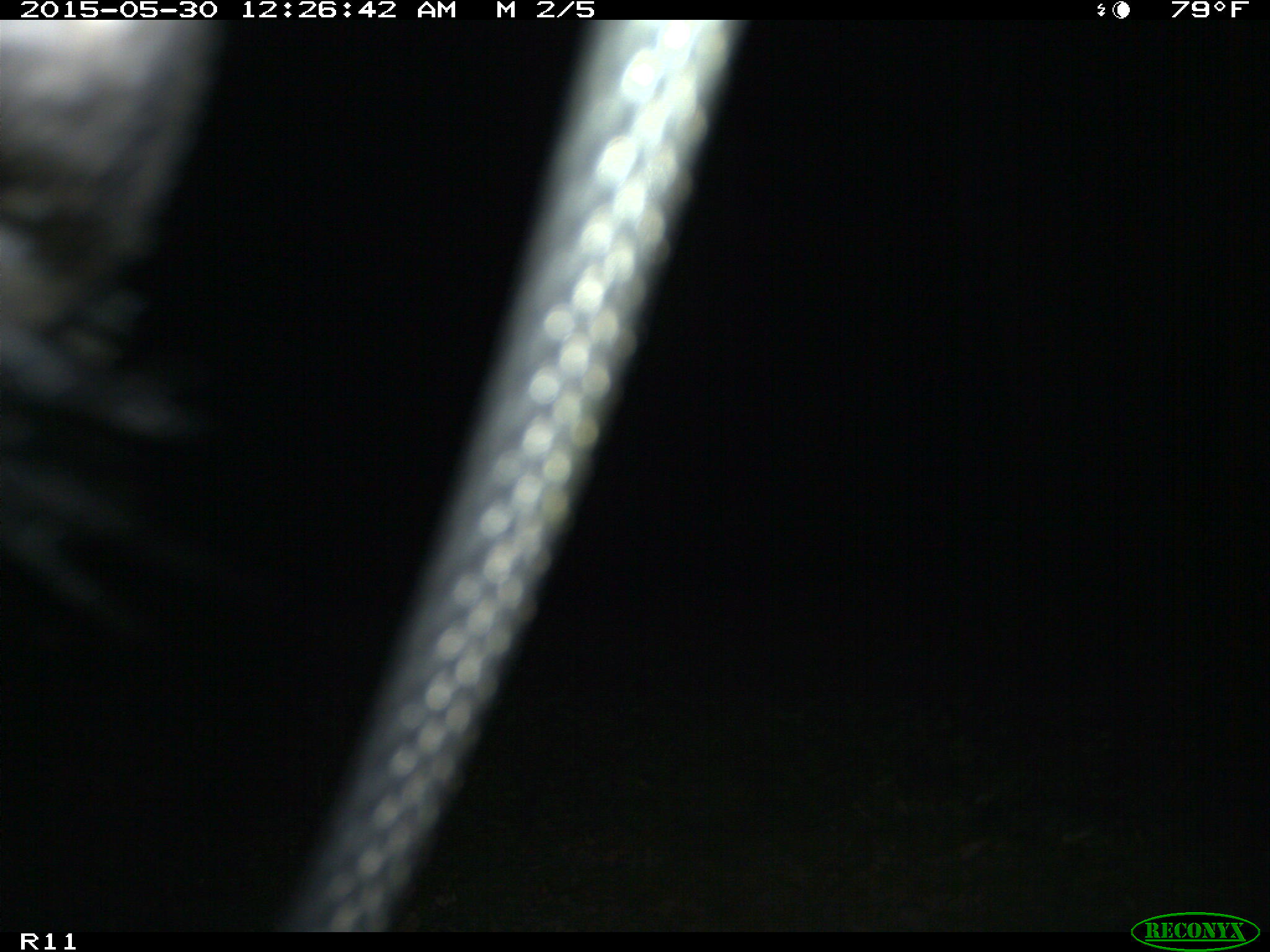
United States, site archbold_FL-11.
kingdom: Animalia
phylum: Chordata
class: Mammalia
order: Artiodactyla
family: Bovidae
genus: Bos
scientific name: Bos taurus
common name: domestic cow